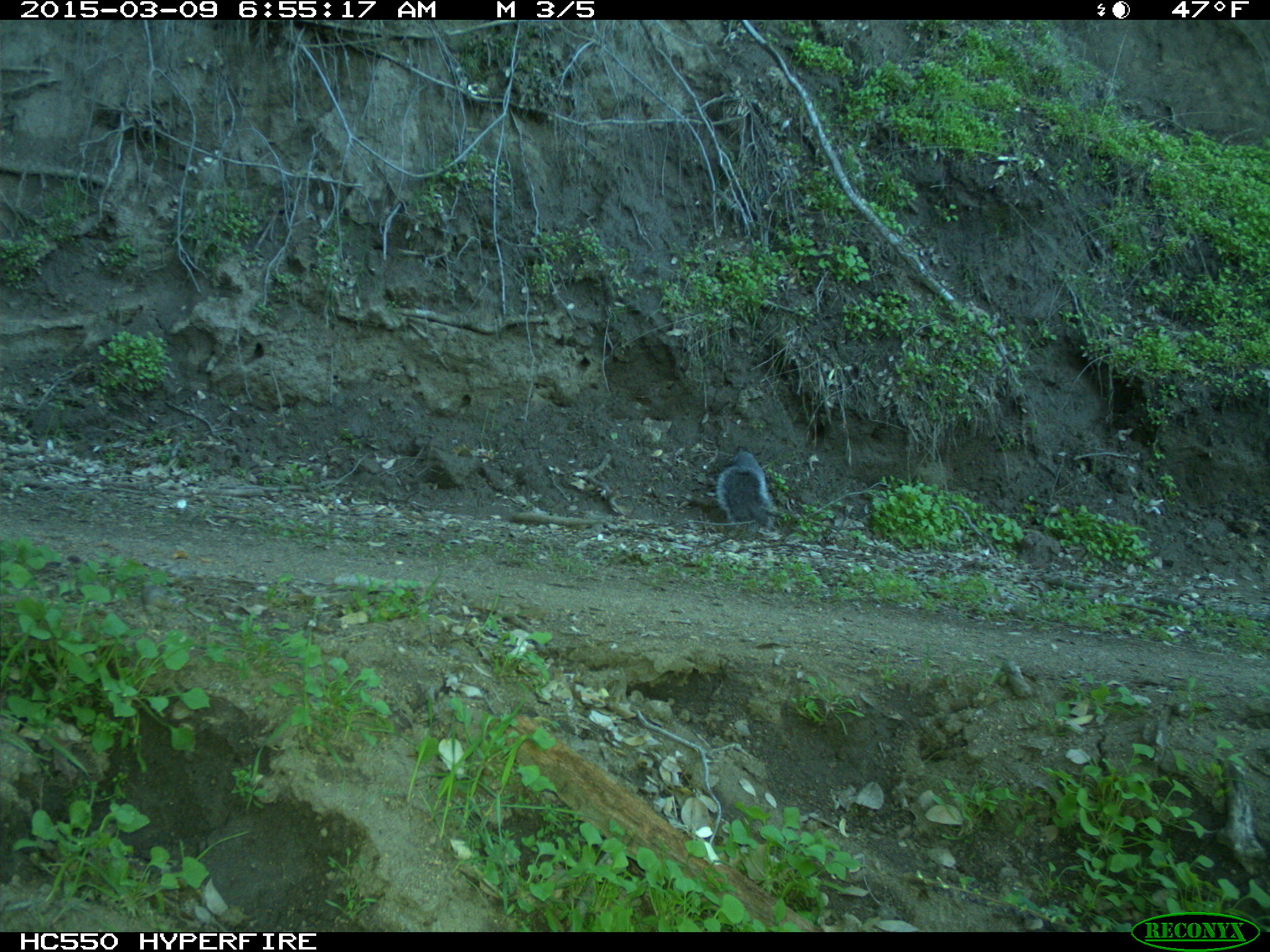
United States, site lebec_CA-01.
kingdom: Animalia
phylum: Chordata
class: Mammalia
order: Rodentia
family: Sciuridae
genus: Sciurus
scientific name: Sciurus carolinensis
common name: eastern gray squirrel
Sciurus carolinensis (eastern gray squirrel).